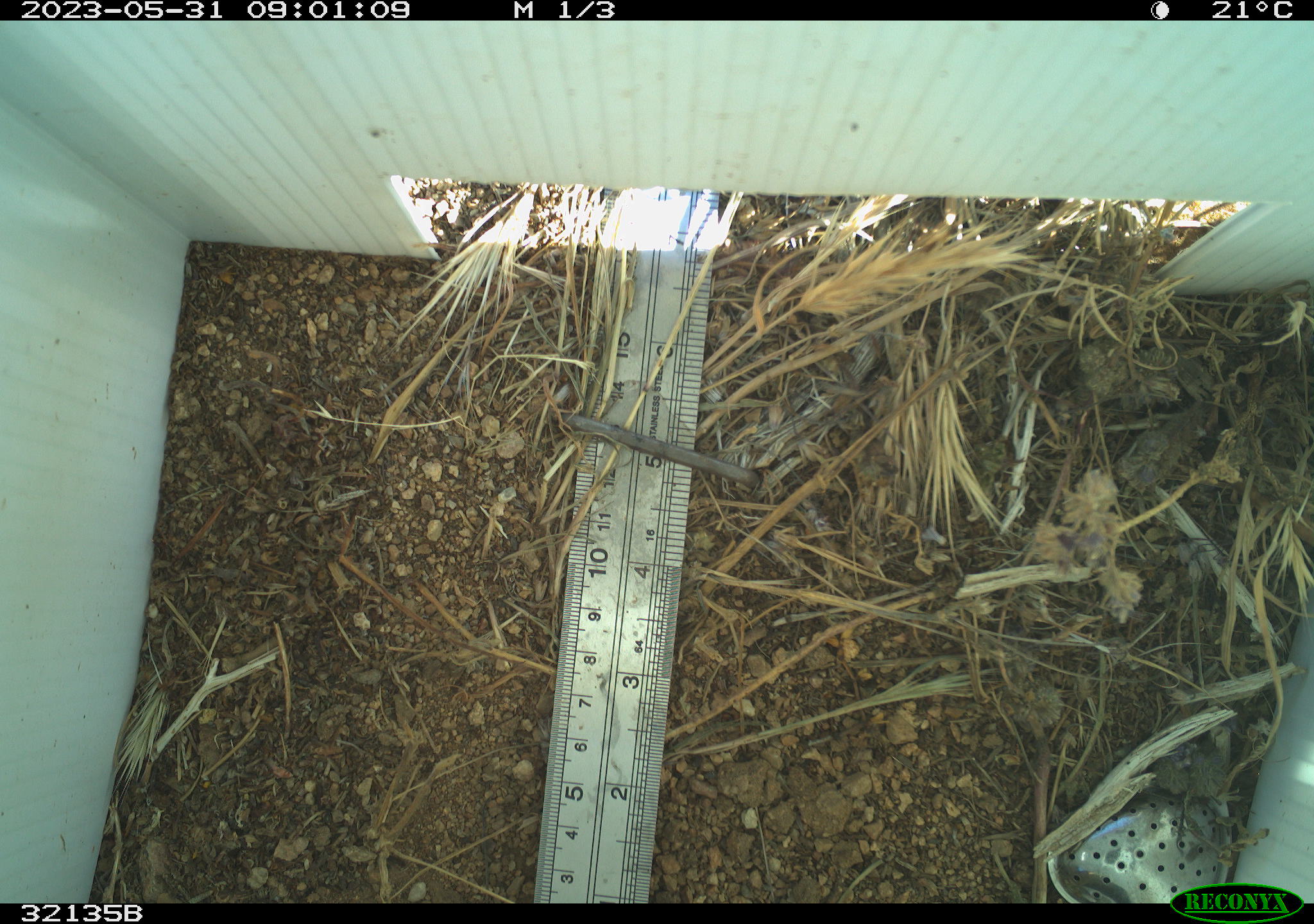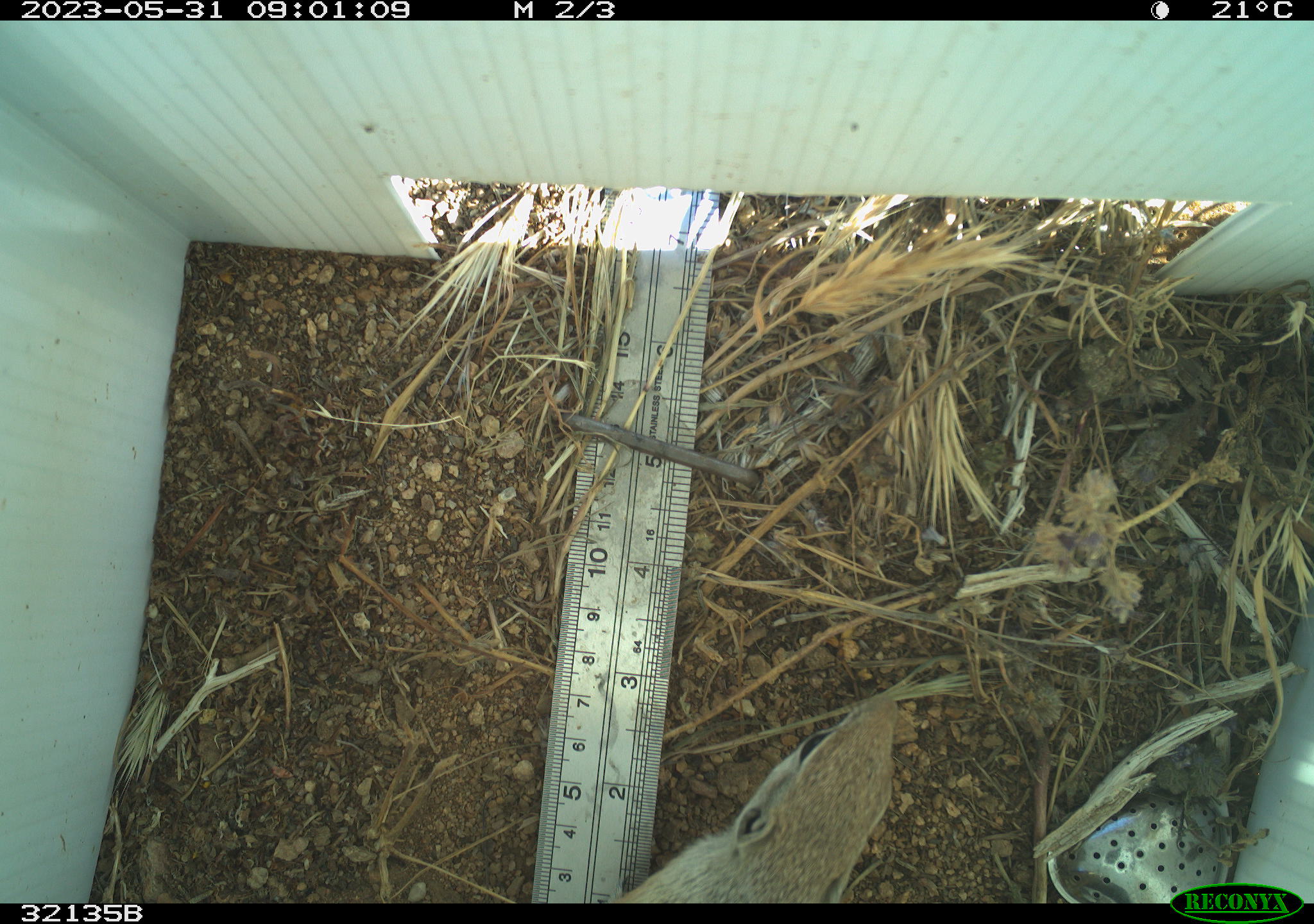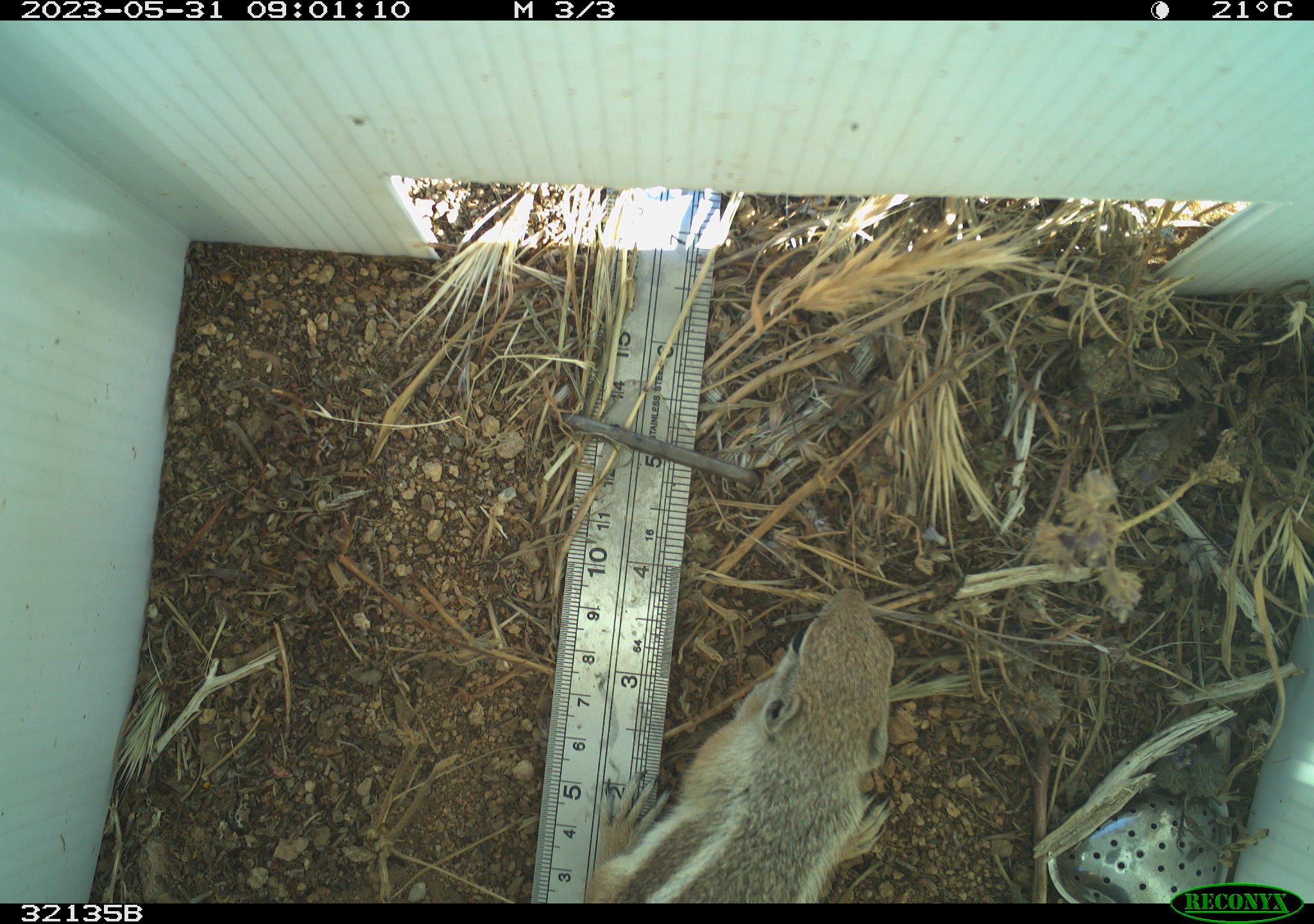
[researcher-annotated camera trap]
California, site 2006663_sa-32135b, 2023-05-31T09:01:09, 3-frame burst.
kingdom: Animalia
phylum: Chordata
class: Mammalia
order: Rodentia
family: Sciuridae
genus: Ammospermophilus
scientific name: Ammospermophilus leucurus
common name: white-tailed antelope squirrel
White-tailed antelope squirrel (Ammospermophilus leucurus).